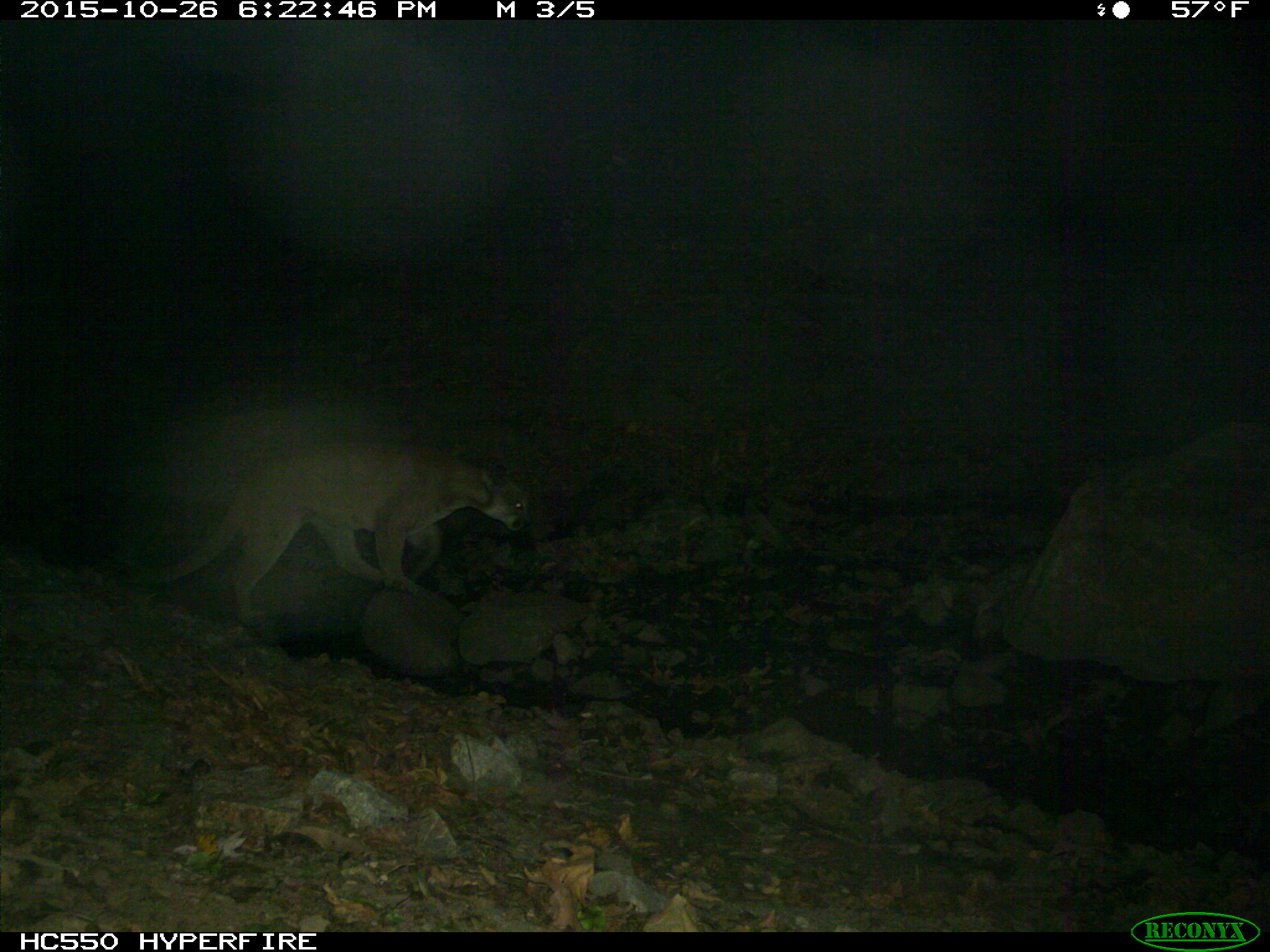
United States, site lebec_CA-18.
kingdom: Animalia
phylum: Chordata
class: Mammalia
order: Carnivora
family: Felidae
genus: Puma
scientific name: Puma concolor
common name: mountain lion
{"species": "Puma concolor (mountain lion)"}